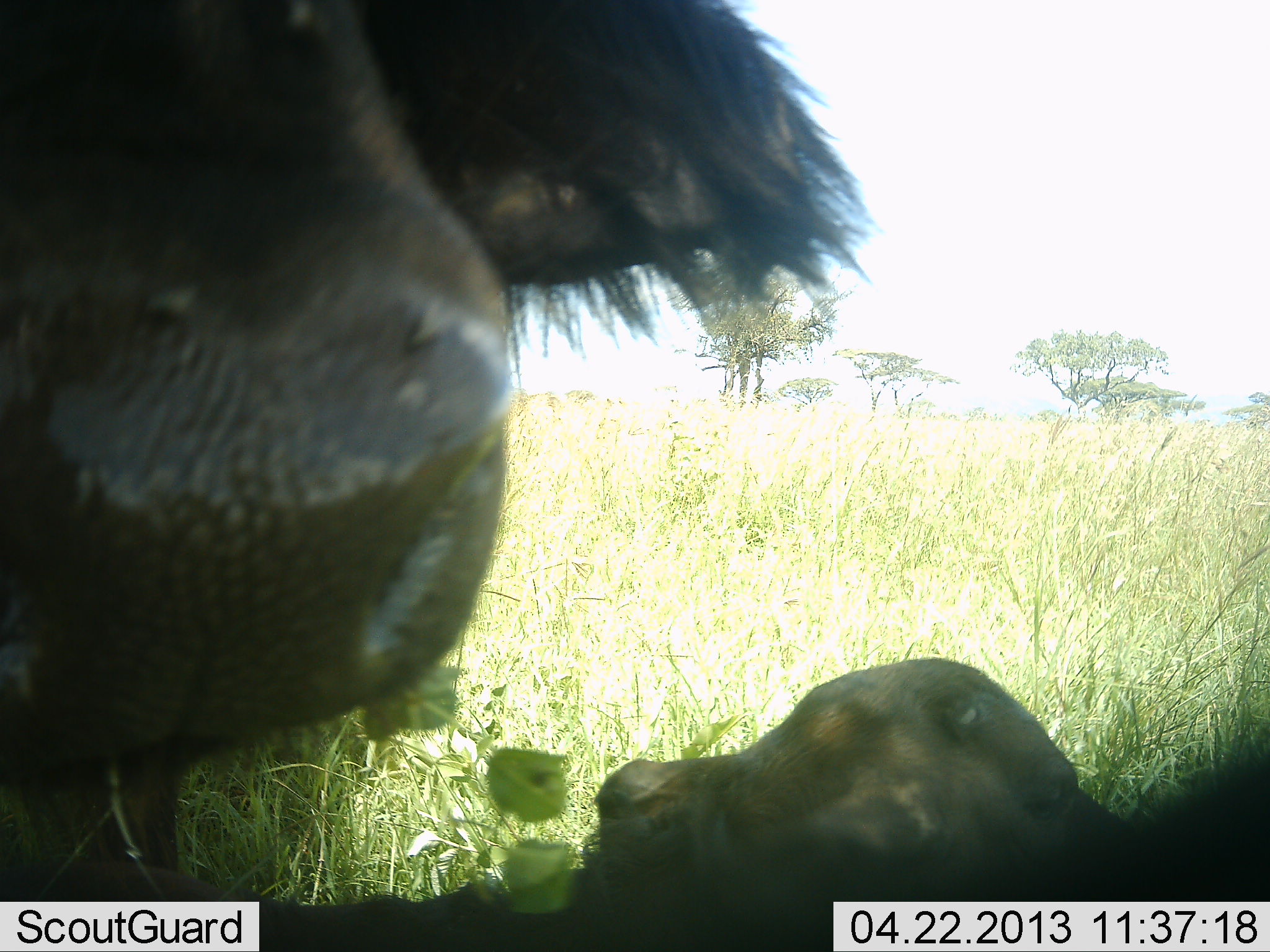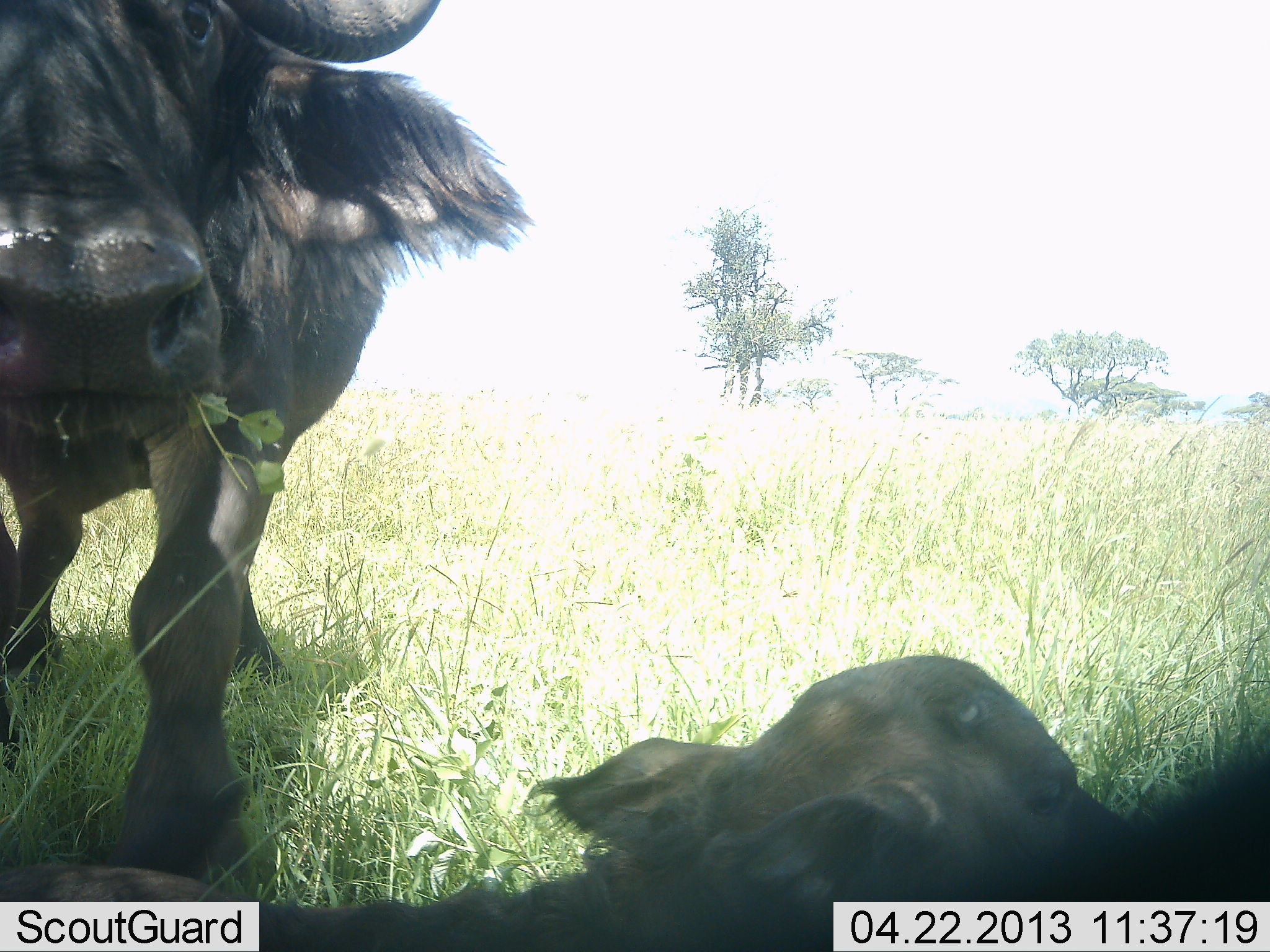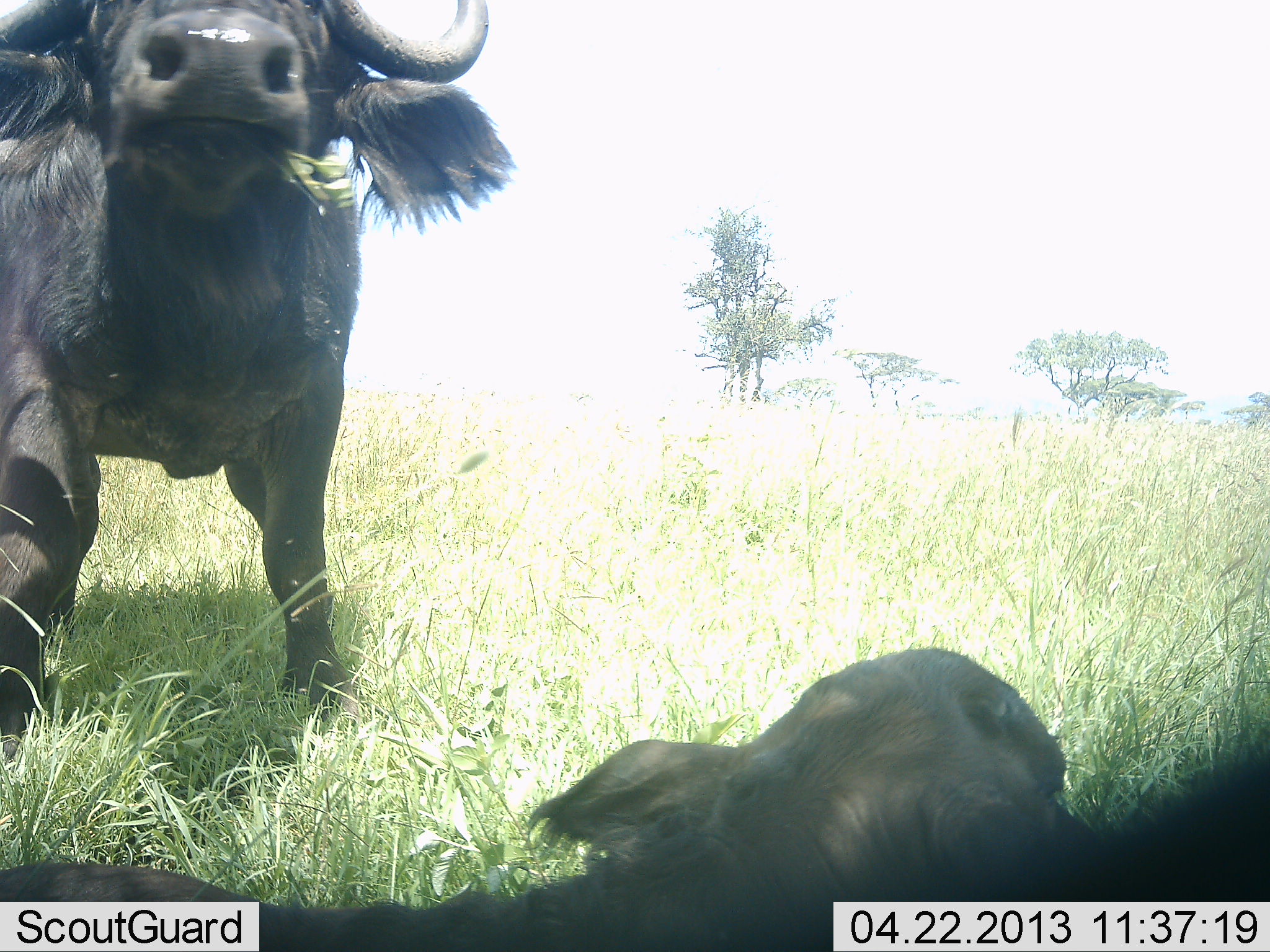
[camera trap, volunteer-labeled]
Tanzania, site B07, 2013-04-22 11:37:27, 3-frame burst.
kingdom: Animalia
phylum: Chordata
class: Mammalia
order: Artiodactyla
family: Bovidae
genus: Syncerus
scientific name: Syncerus caffer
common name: cape buffalo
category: buffalo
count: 2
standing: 54%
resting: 81%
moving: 22%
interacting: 5%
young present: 65%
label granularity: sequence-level